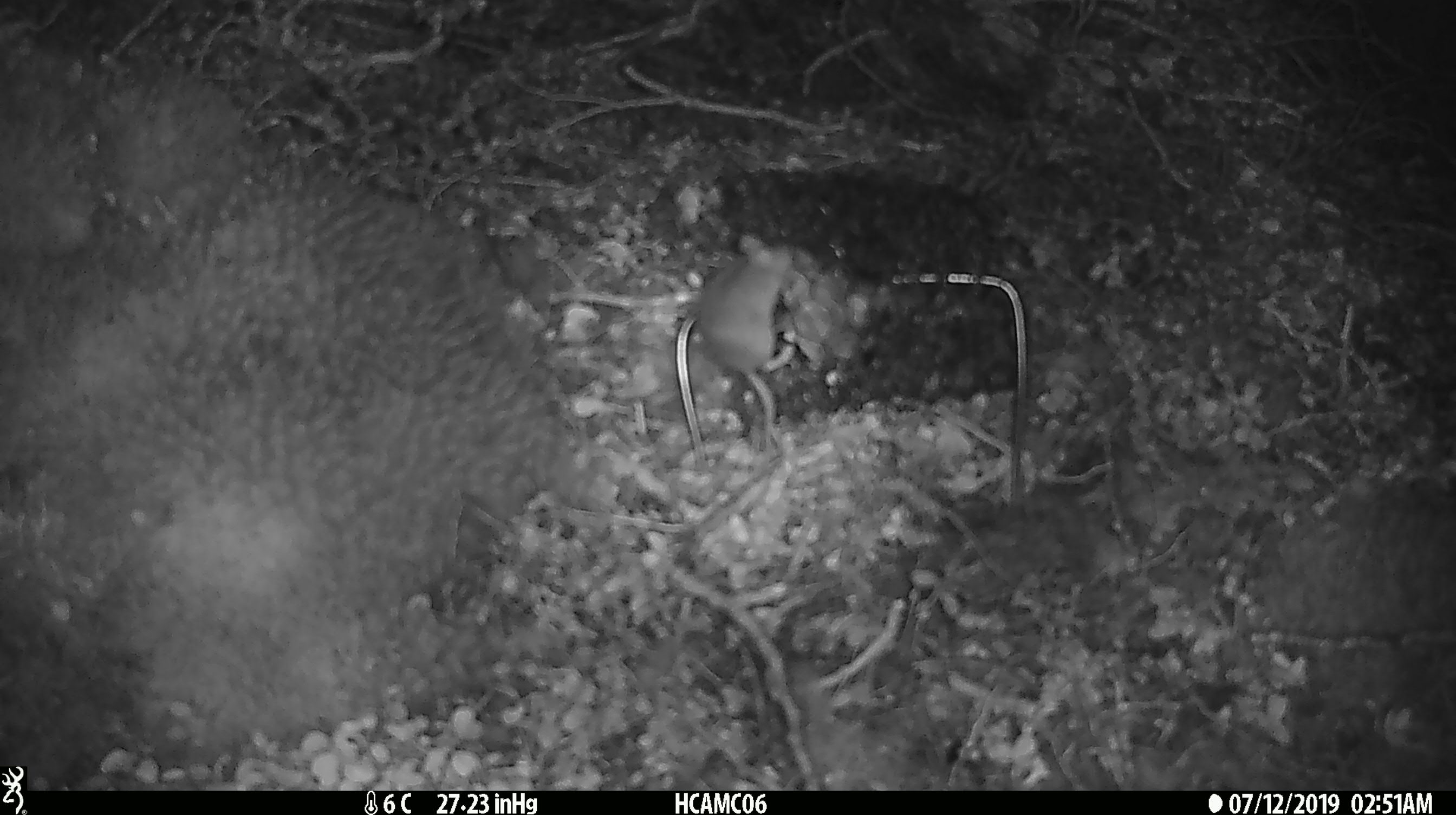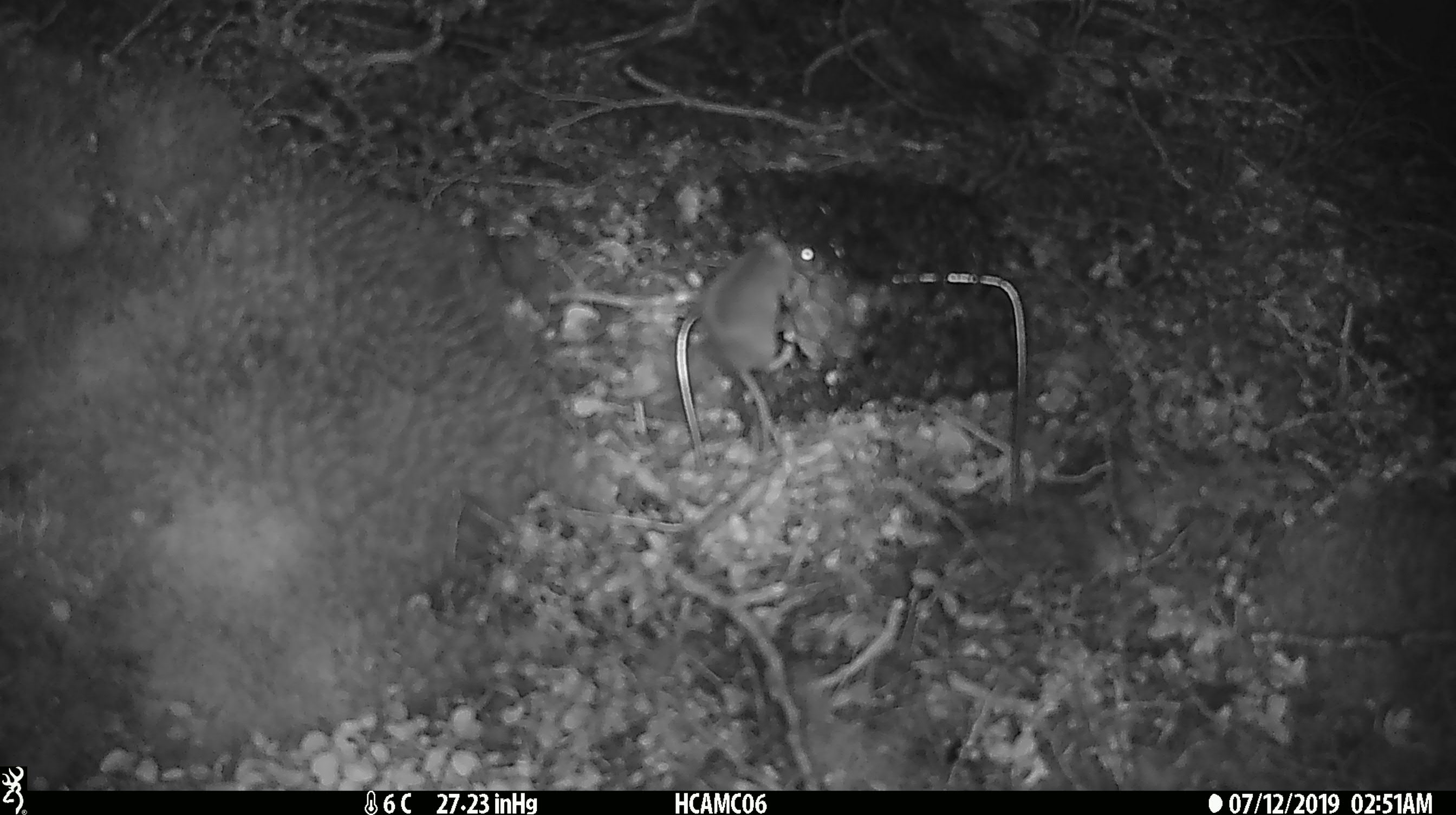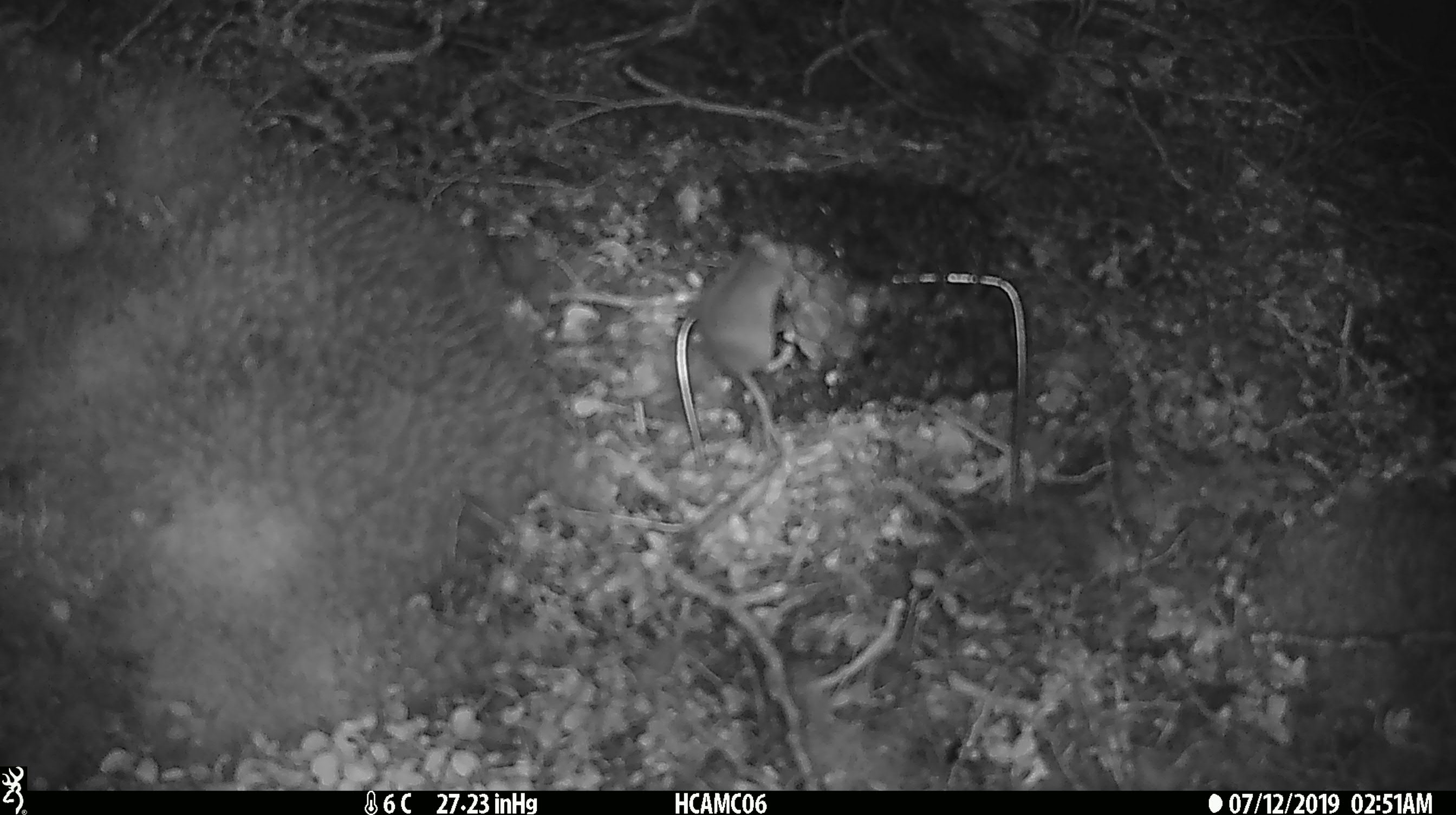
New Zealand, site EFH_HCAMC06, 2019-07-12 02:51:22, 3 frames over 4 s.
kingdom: Animalia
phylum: Chordata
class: Mammalia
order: Rodentia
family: Muridae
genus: Mus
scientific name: Mus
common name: mouse